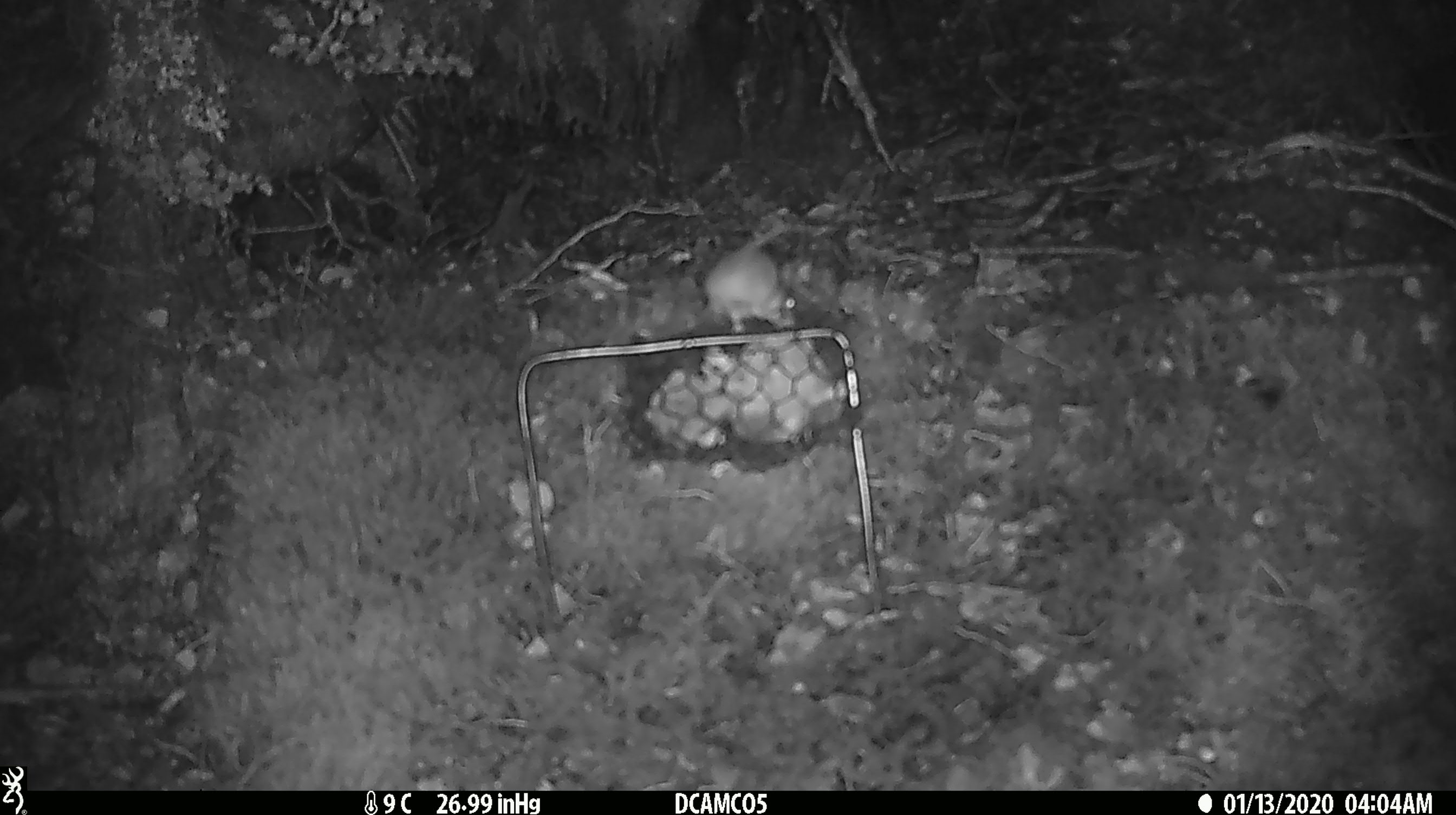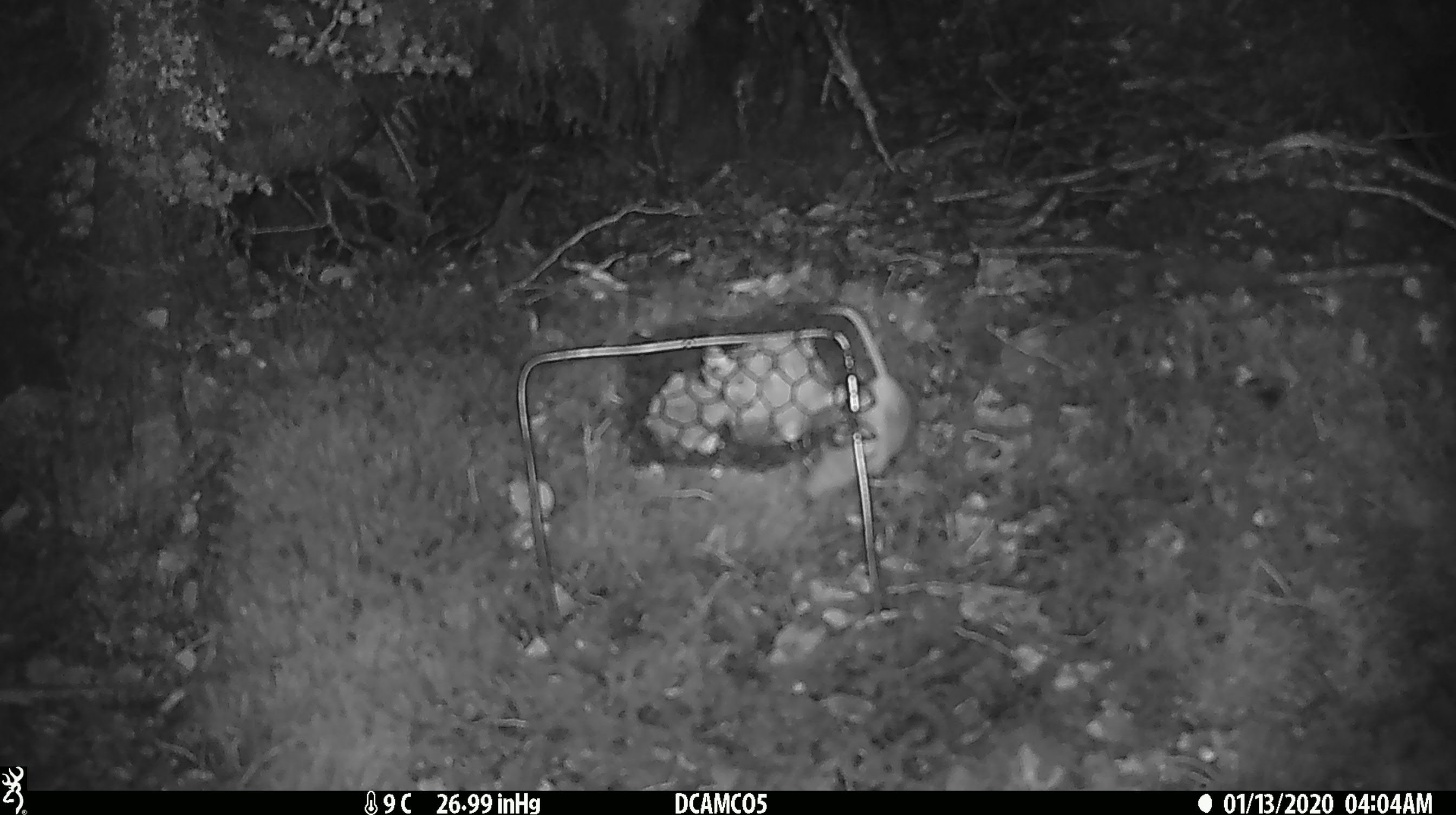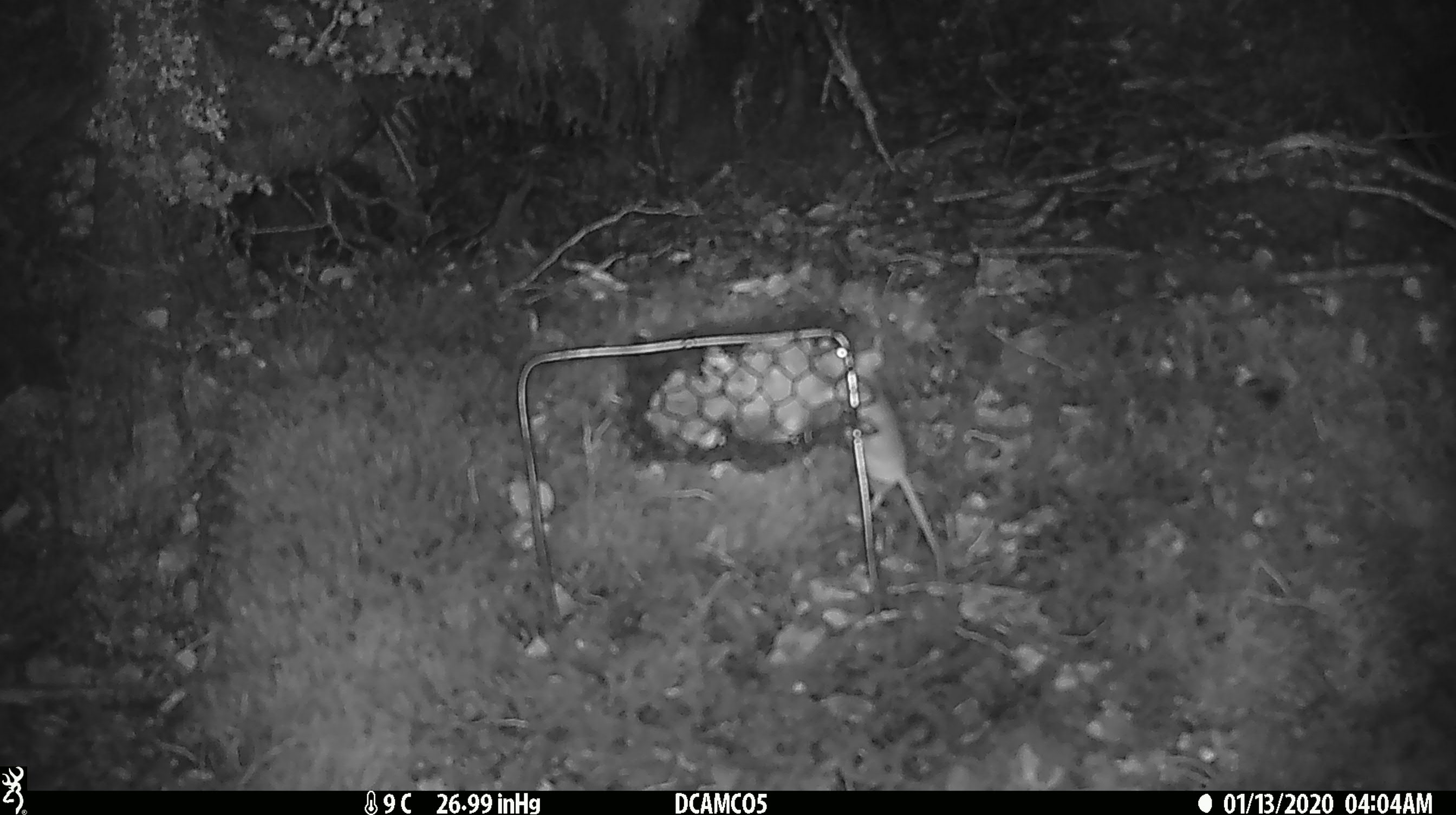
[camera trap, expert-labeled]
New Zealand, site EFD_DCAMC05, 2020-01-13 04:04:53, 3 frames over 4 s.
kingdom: Animalia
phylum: Chordata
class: Mammalia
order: Rodentia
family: Muridae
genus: Mus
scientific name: Mus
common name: mouse